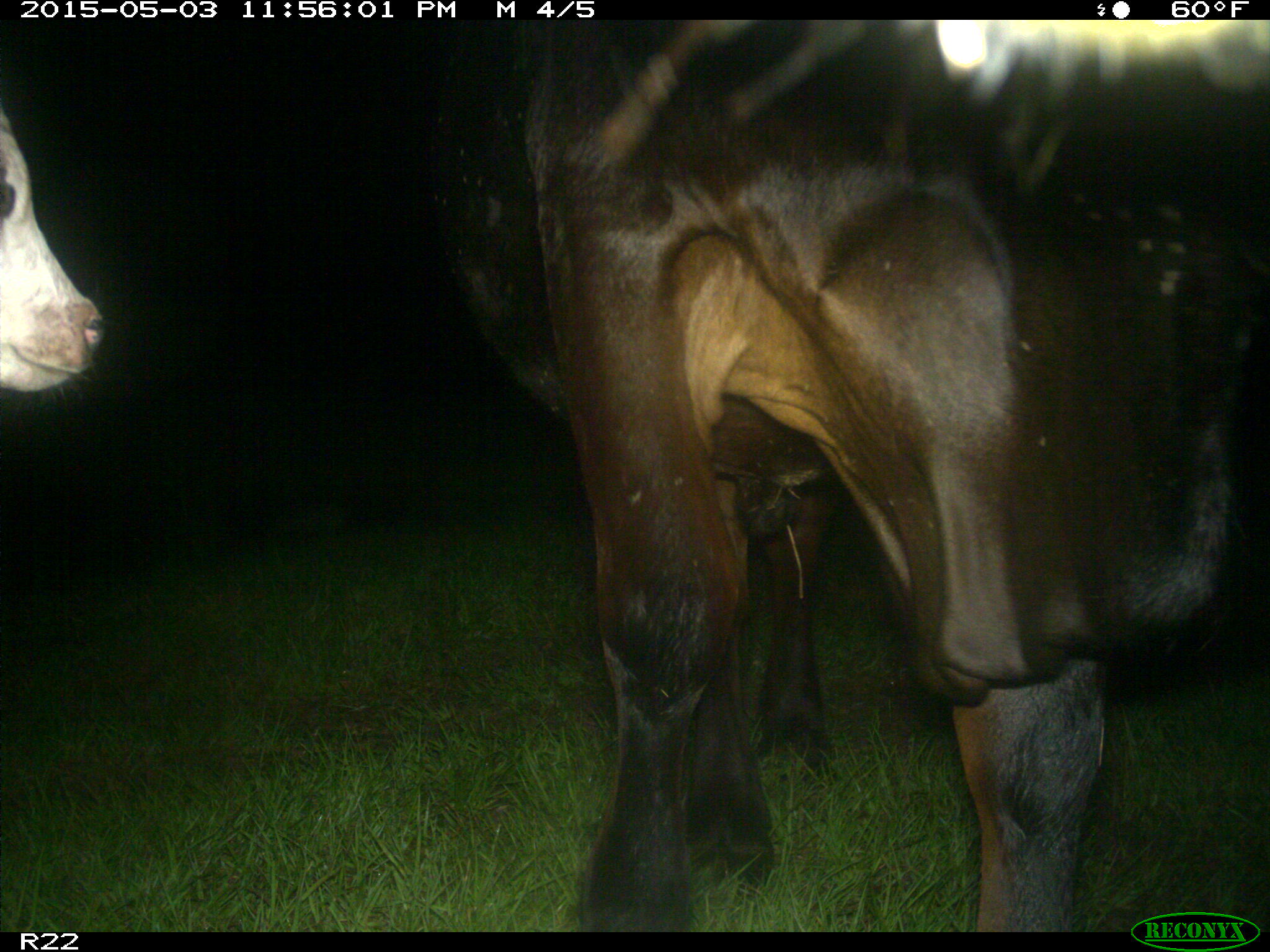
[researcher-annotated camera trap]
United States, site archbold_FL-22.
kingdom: Animalia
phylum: Chordata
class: Mammalia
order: Artiodactyla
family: Bovidae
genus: Bos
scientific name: Bos taurus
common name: domestic cow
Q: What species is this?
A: Bos taurus (domestic cow).